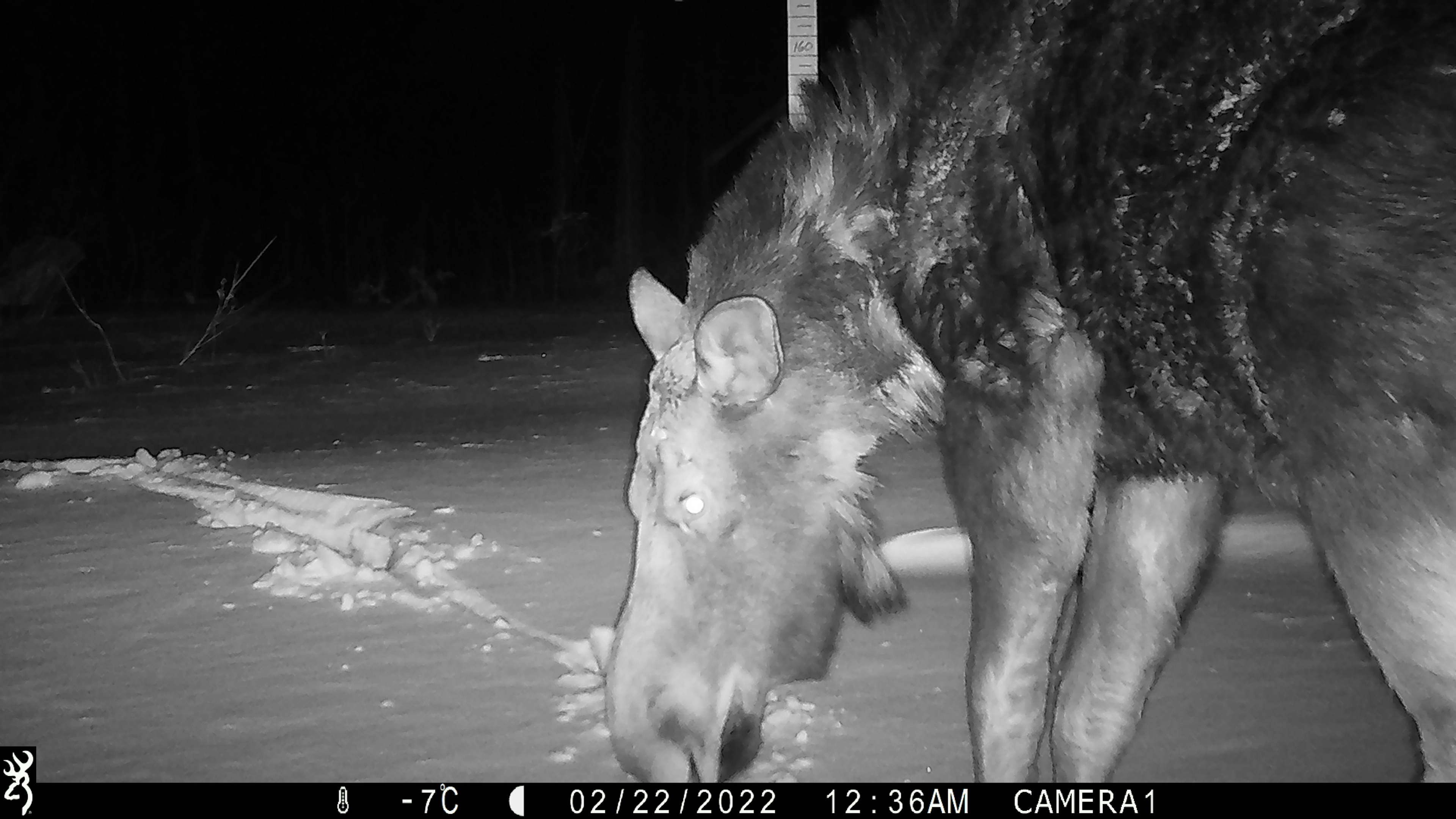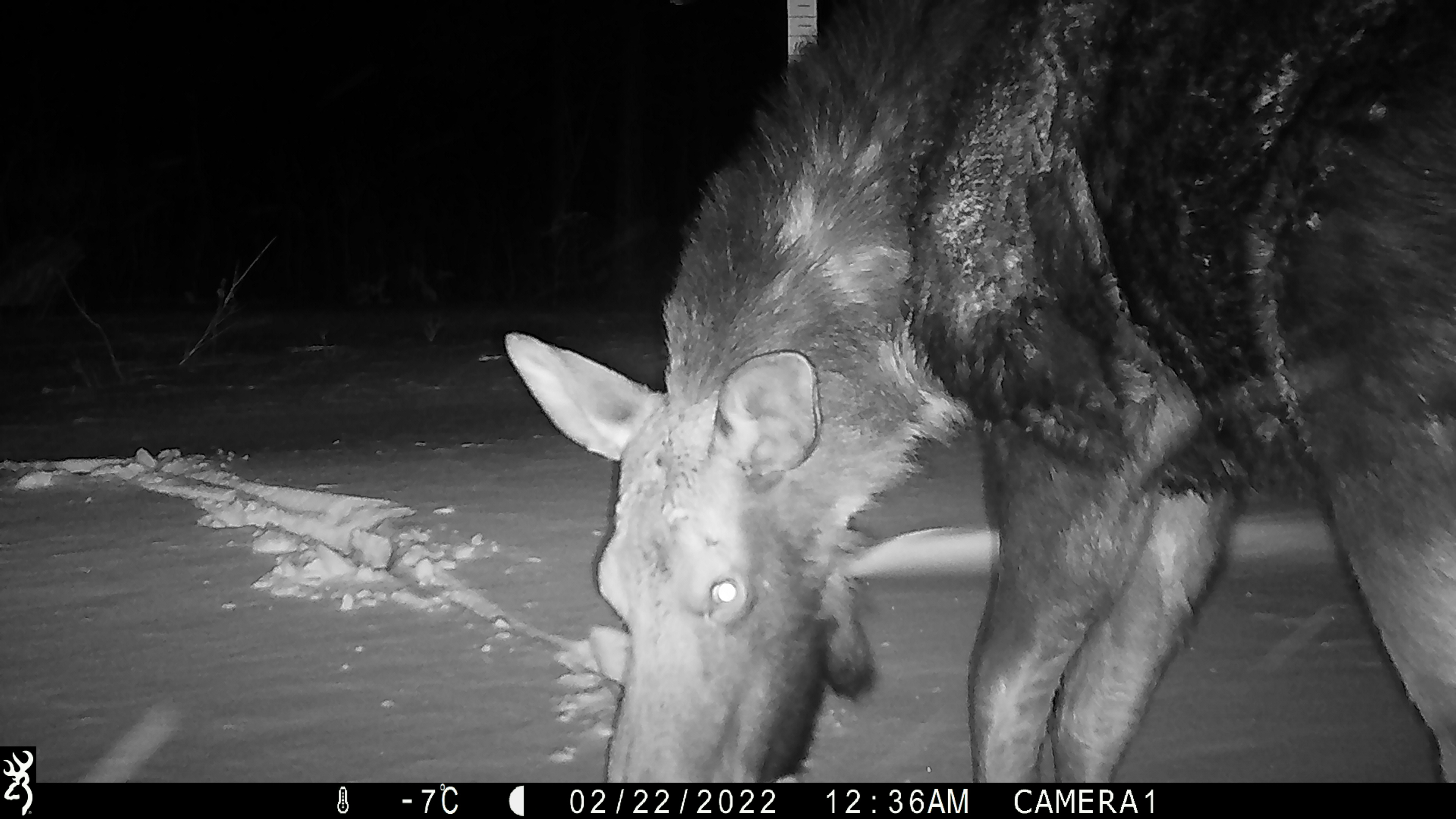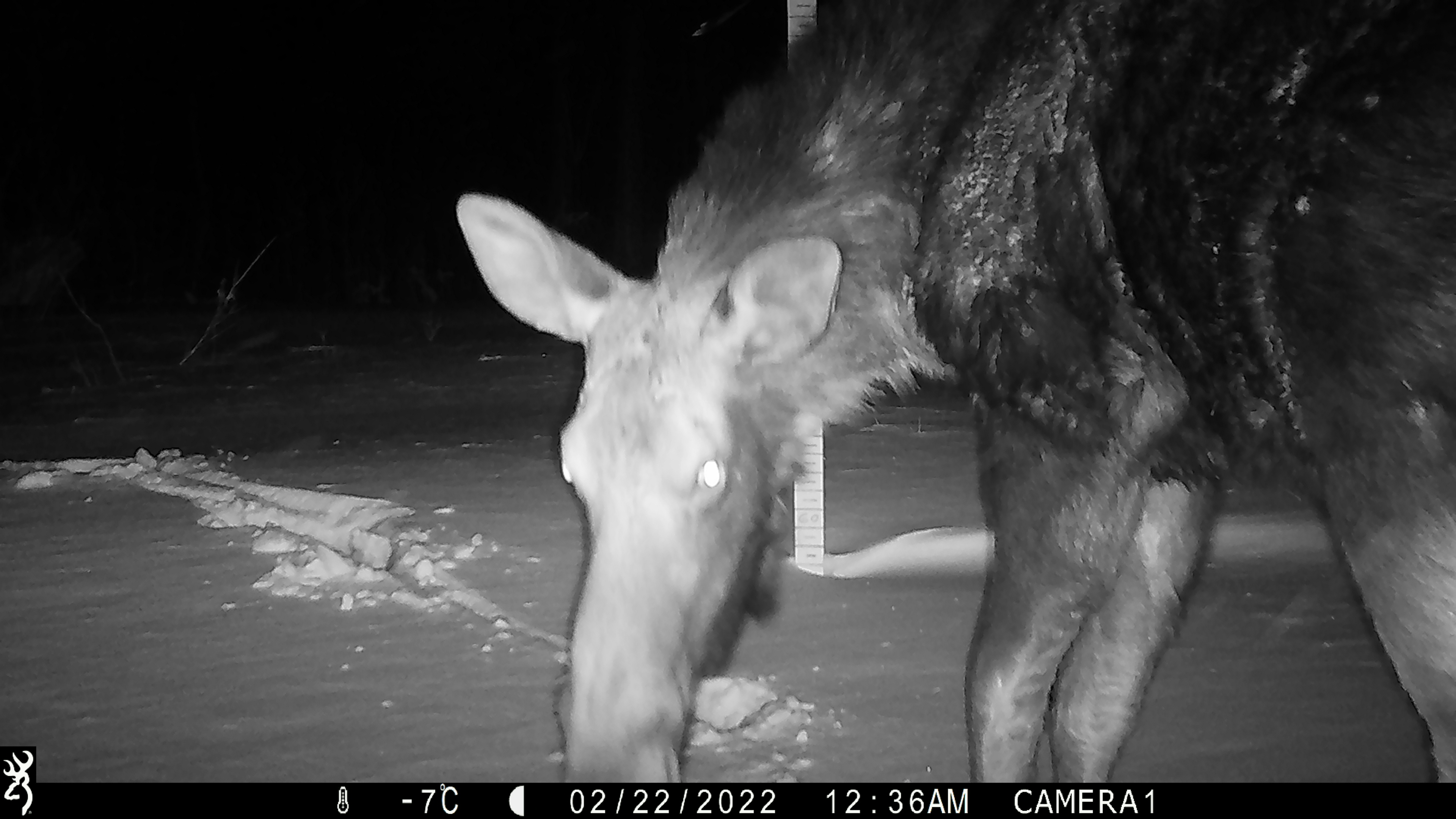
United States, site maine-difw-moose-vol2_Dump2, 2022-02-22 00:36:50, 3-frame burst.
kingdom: Animalia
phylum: Chordata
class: Mammalia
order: Artiodactyla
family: Cervidae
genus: Alces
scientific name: Alces alces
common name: moose